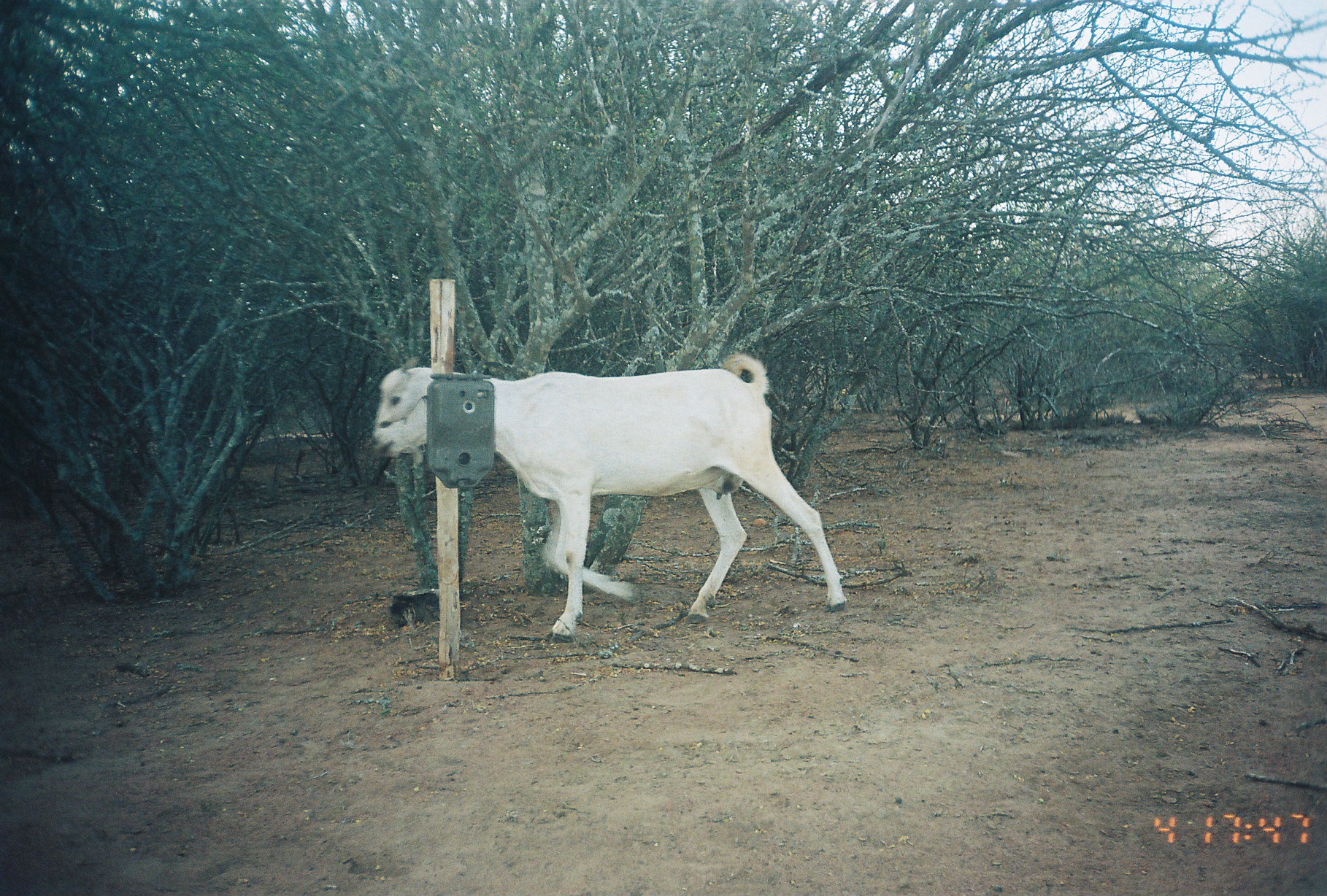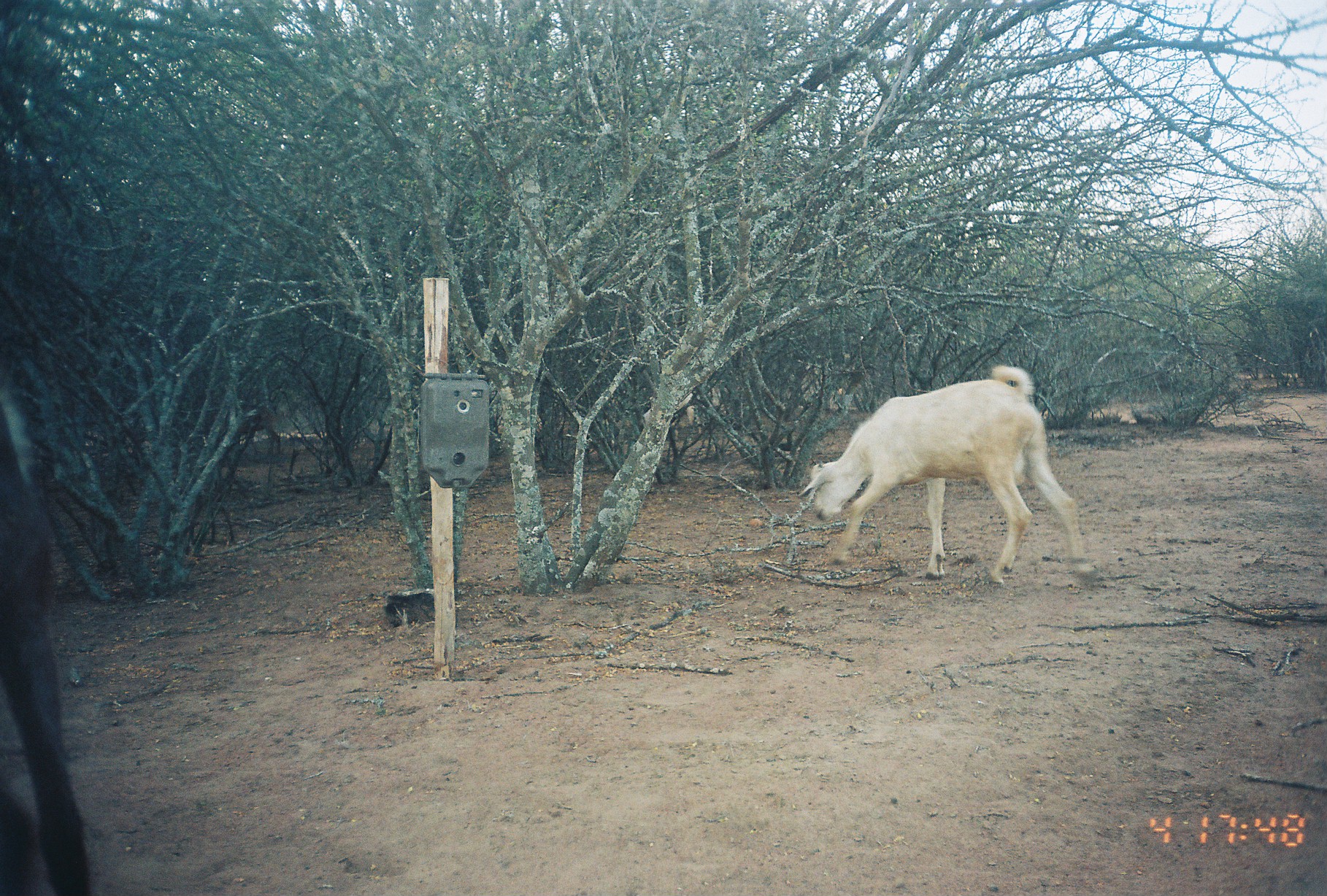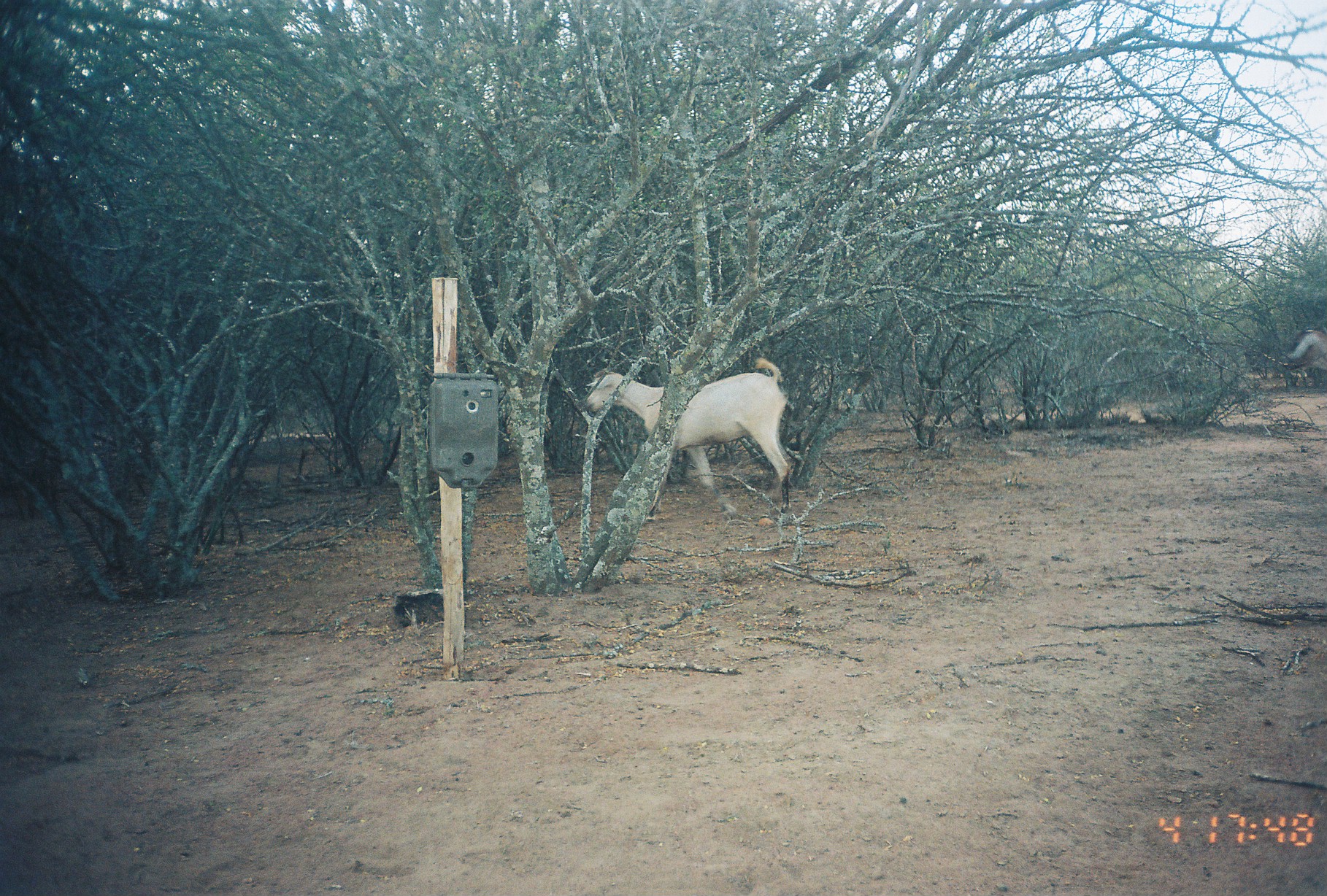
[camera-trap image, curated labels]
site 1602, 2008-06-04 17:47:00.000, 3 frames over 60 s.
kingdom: Animalia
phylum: Chordata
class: Mammalia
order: Artiodactyla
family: Bovidae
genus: Capra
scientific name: Capra aegagrus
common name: wild goat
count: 1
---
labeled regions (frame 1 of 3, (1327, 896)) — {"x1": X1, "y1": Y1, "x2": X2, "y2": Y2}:
capra aegagrus: {"x1": 373, "y1": 352, "x2": 847, "y2": 635}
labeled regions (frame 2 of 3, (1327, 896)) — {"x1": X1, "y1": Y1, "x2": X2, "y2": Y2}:
capra aegagrus: {"x1": 802, "y1": 364, "x2": 1087, "y2": 584}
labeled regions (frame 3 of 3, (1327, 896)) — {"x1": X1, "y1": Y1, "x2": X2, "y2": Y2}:
capra aegagrus: {"x1": 584, "y1": 356, "x2": 793, "y2": 513}; {"x1": 1287, "y1": 328, "x2": 1326, "y2": 370}